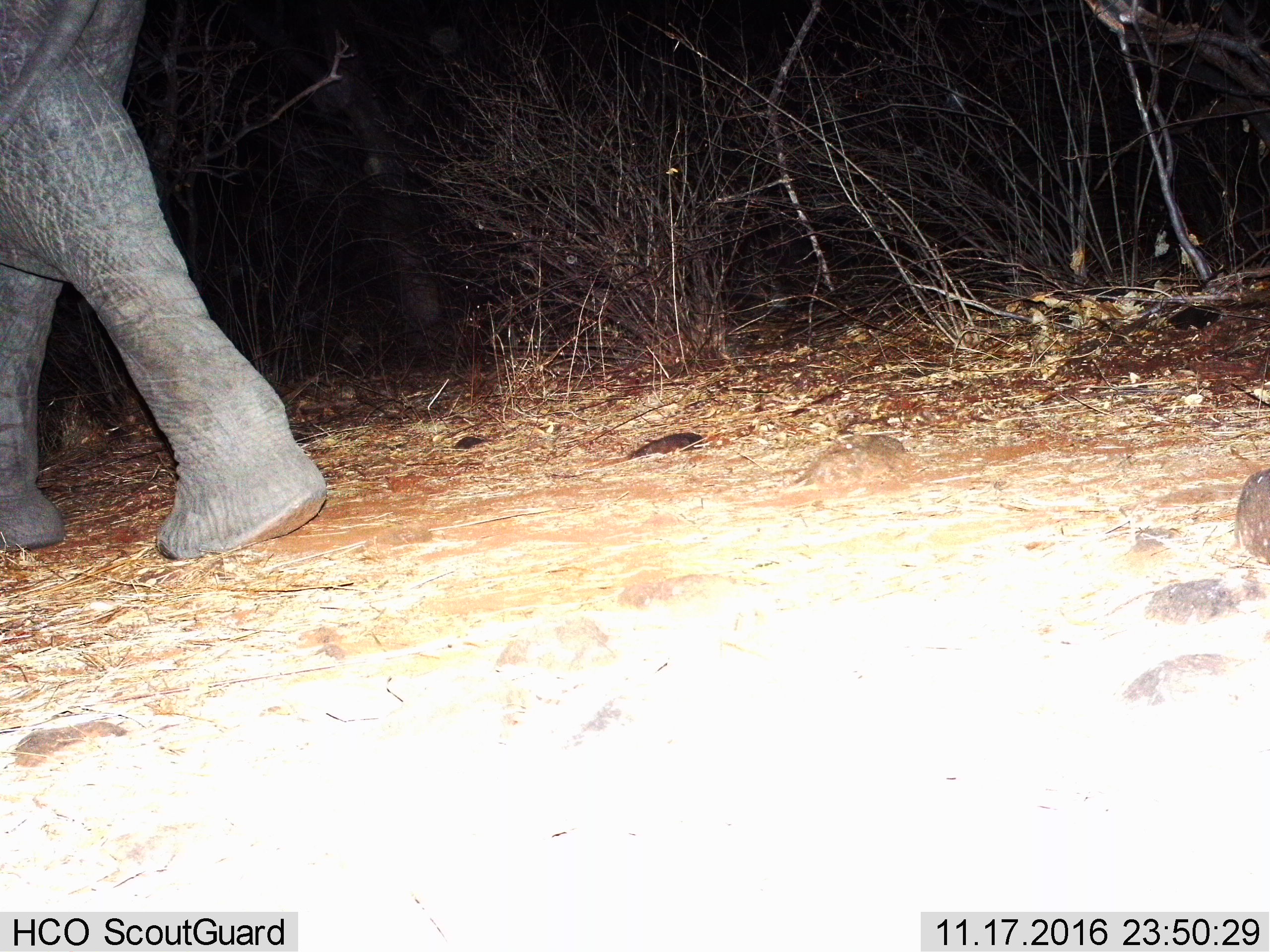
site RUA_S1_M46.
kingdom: Animalia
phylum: Chordata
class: Mammalia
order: Proboscidea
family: Elephantidae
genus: Loxodonta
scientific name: Loxodonta africana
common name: african bush elephant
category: elephant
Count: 1.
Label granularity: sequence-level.